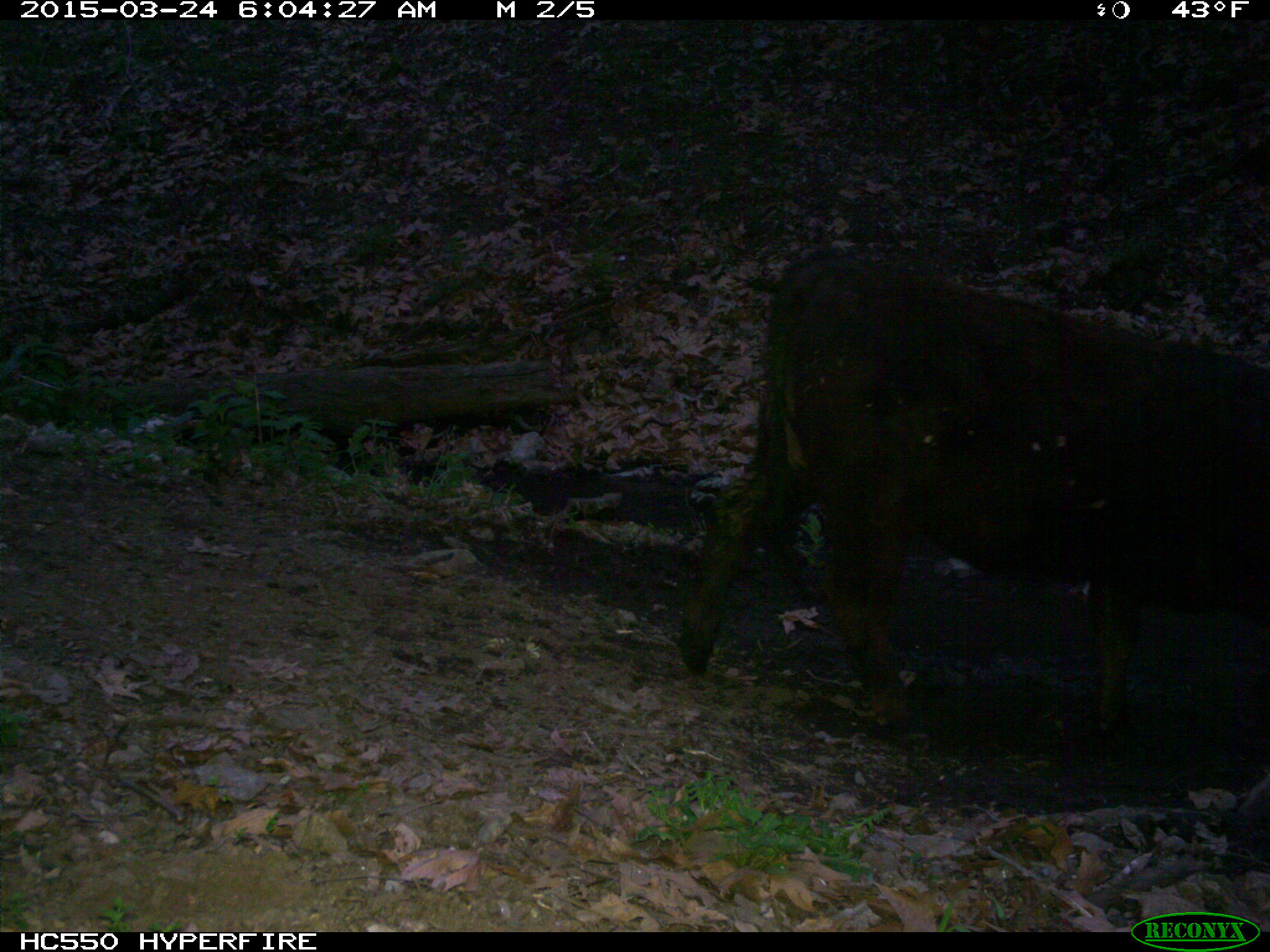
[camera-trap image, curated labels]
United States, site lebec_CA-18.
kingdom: Animalia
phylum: Chordata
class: Mammalia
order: Artiodactyla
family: Bovidae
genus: Bos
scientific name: Bos taurus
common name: domestic cow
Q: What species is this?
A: Bos taurus (domestic cow).